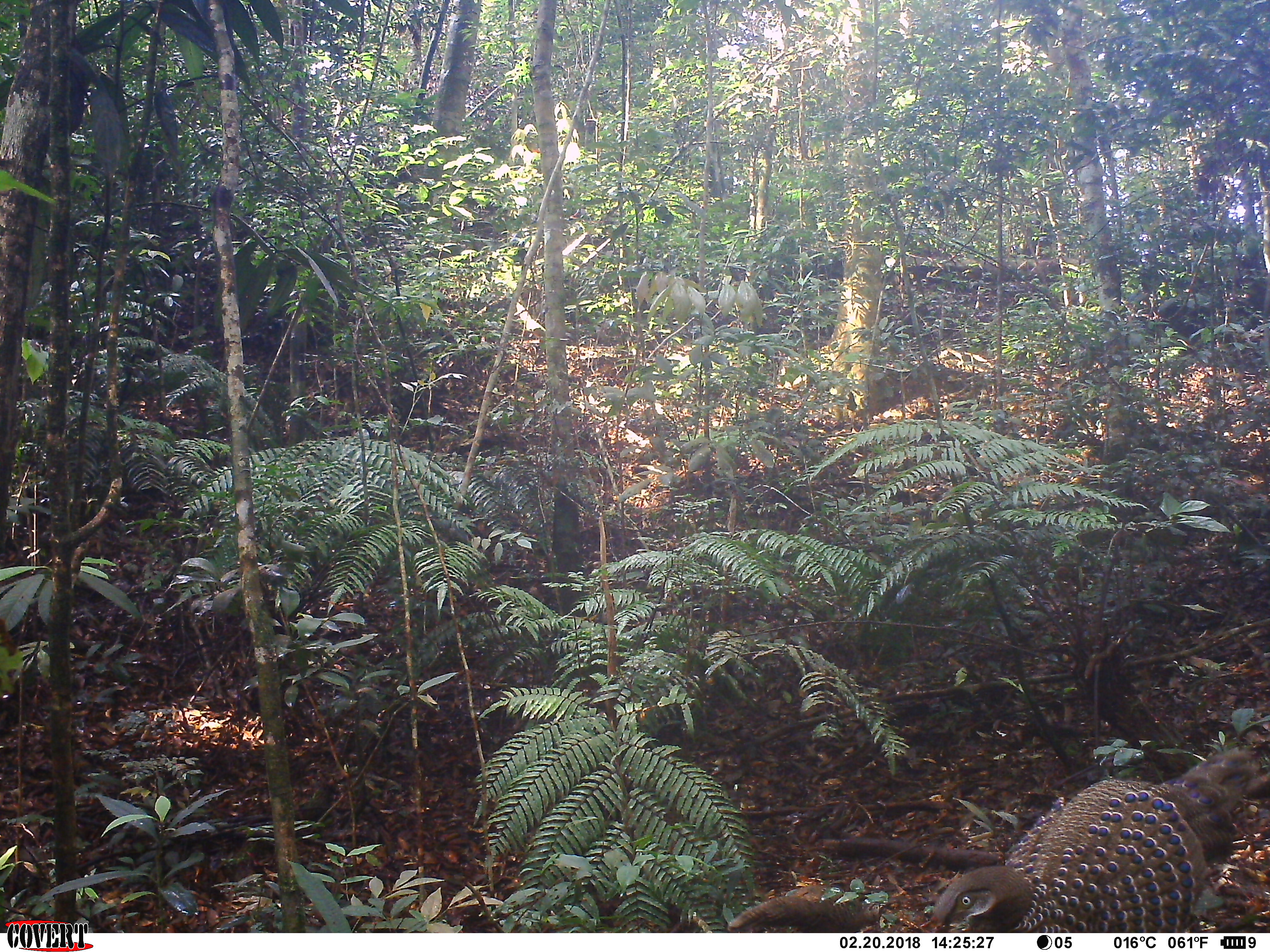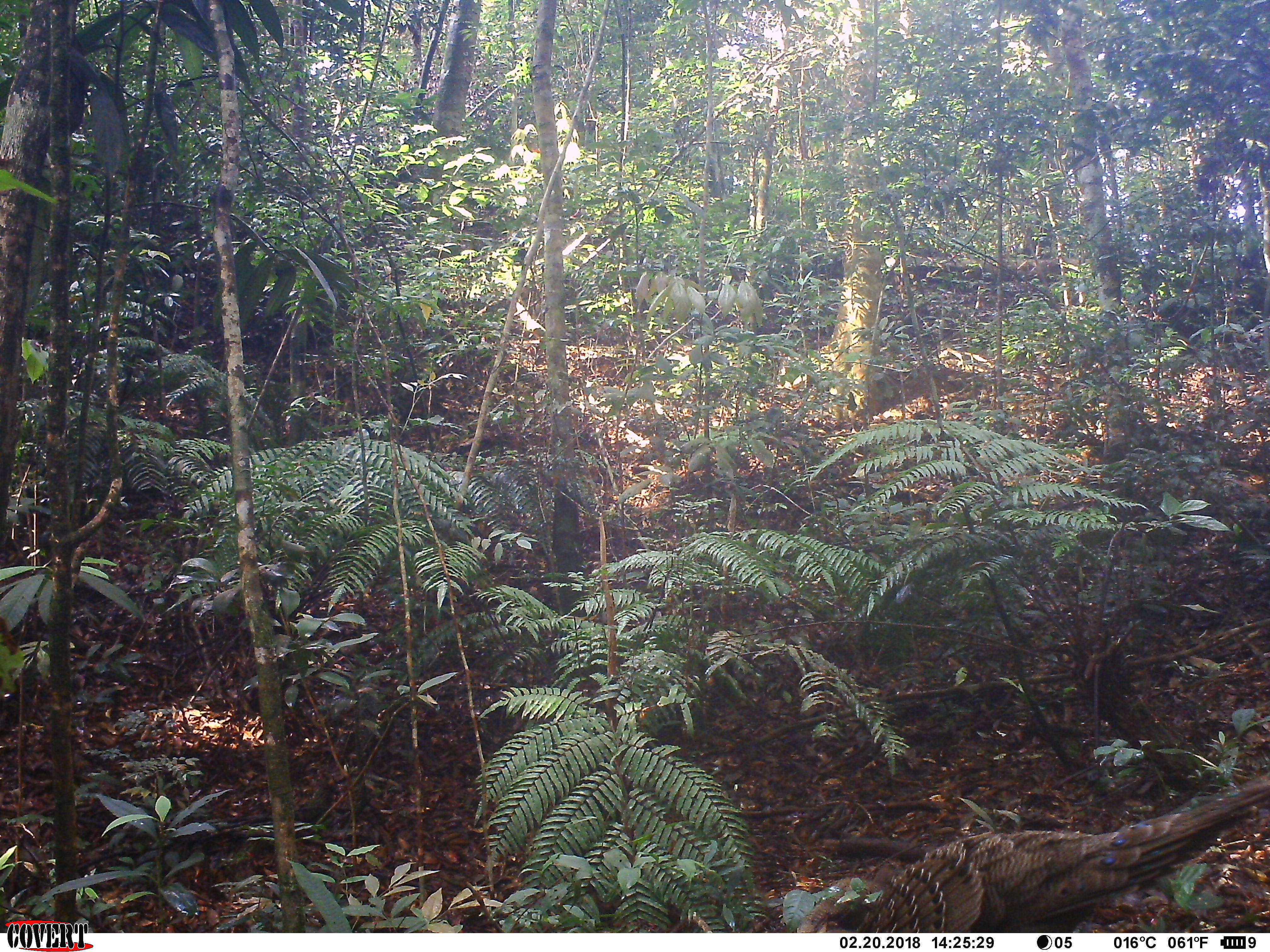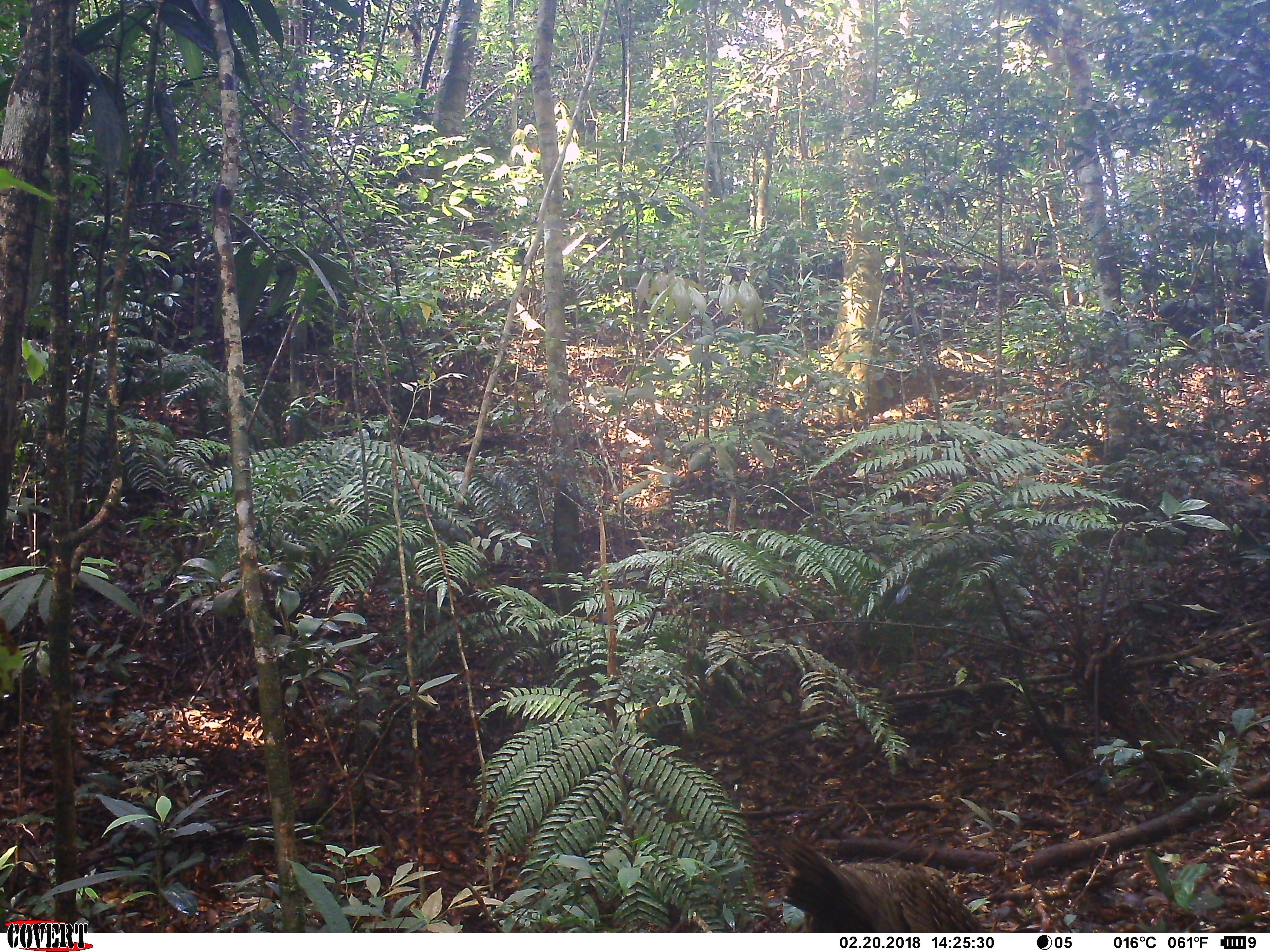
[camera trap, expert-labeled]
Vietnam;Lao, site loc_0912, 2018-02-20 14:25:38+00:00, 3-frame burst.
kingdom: Animalia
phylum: Chordata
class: Aves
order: Galliformes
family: Phasianidae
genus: Polyplectron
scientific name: Polyplectron bicalcaratum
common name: gray peacock-pheasant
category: grey peacock pheasant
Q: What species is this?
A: Grey peacock pheasant (gray peacock-pheasant) (Polyplectron bicalcaratum).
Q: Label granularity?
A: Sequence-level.